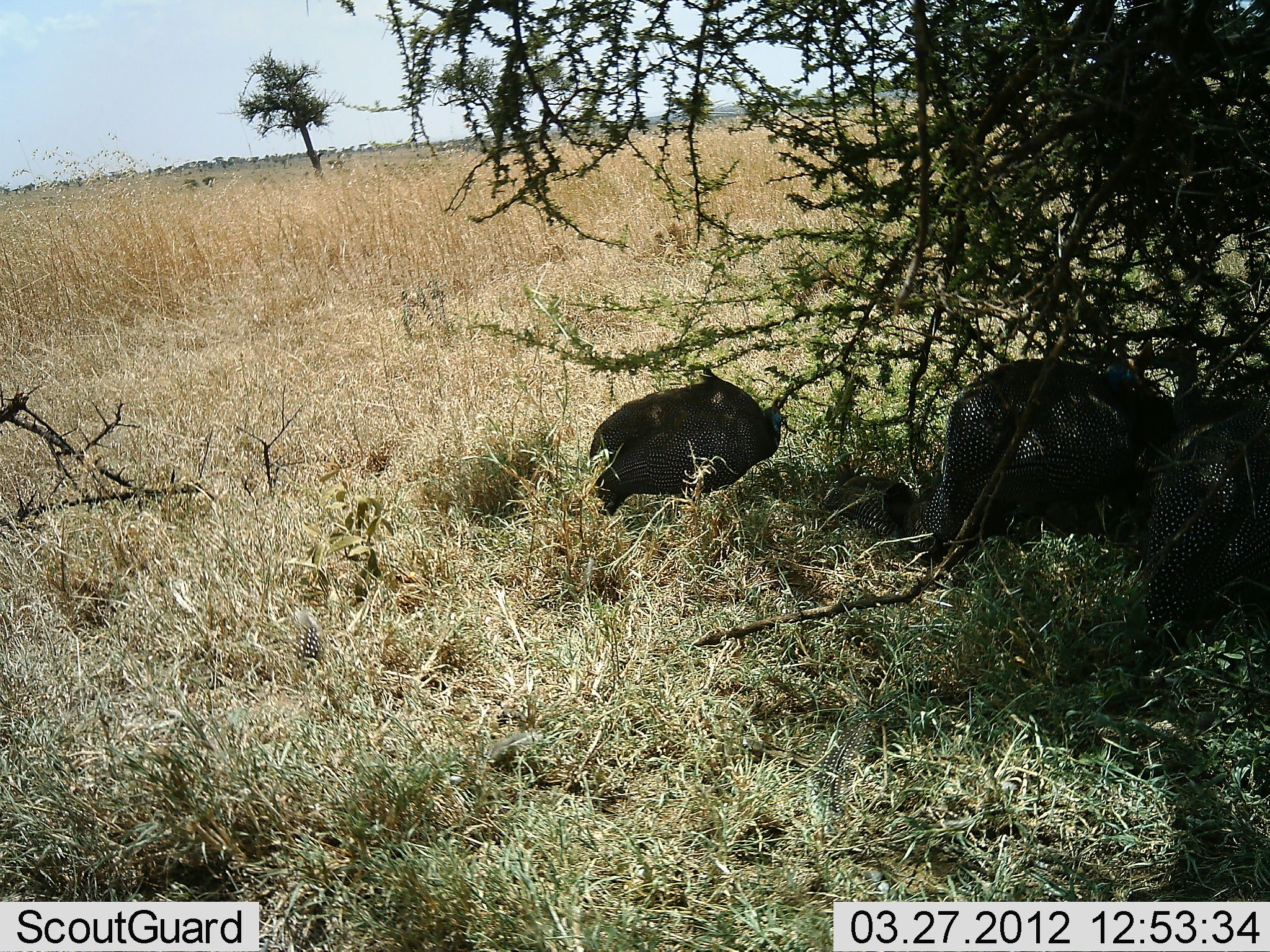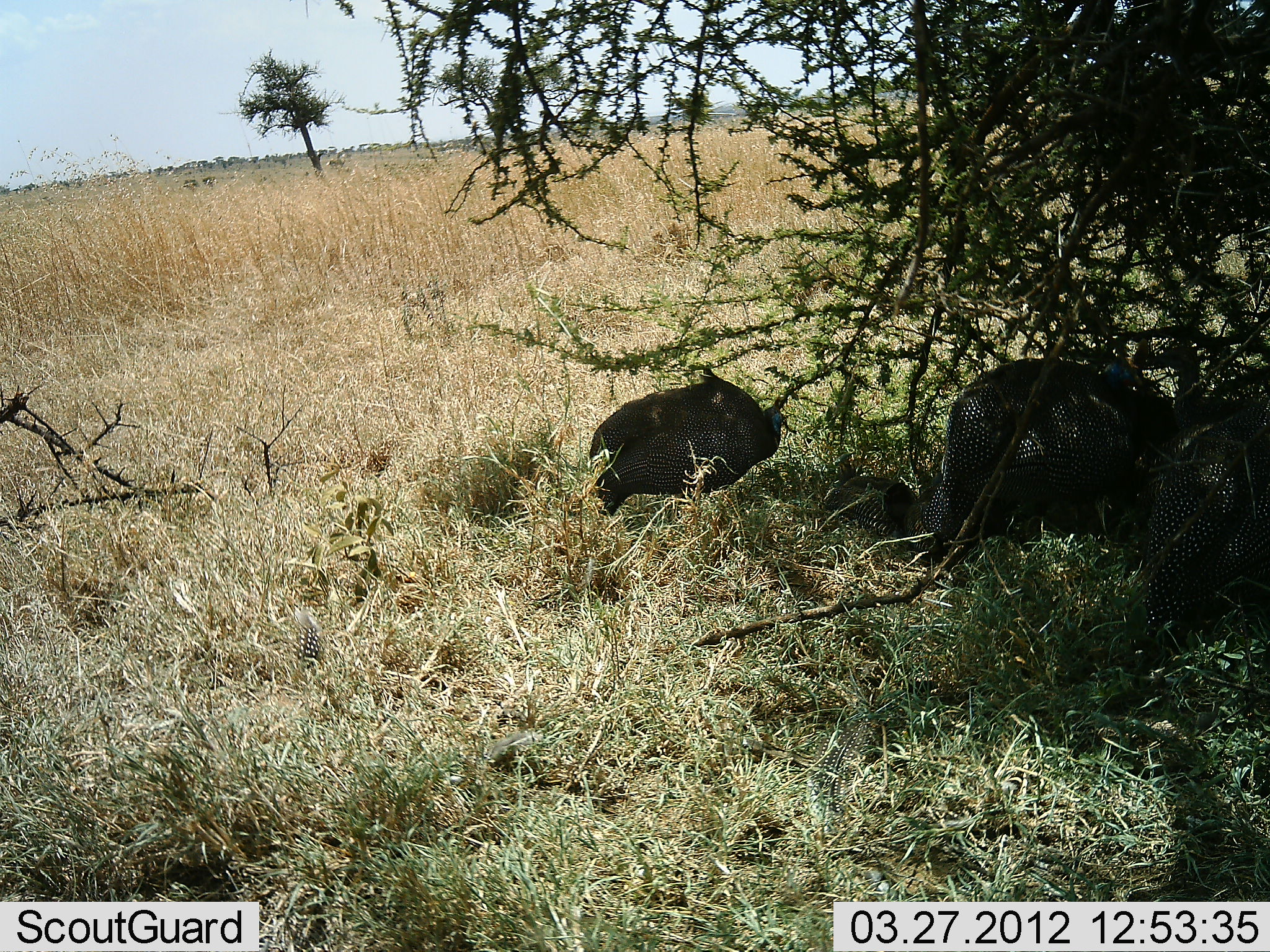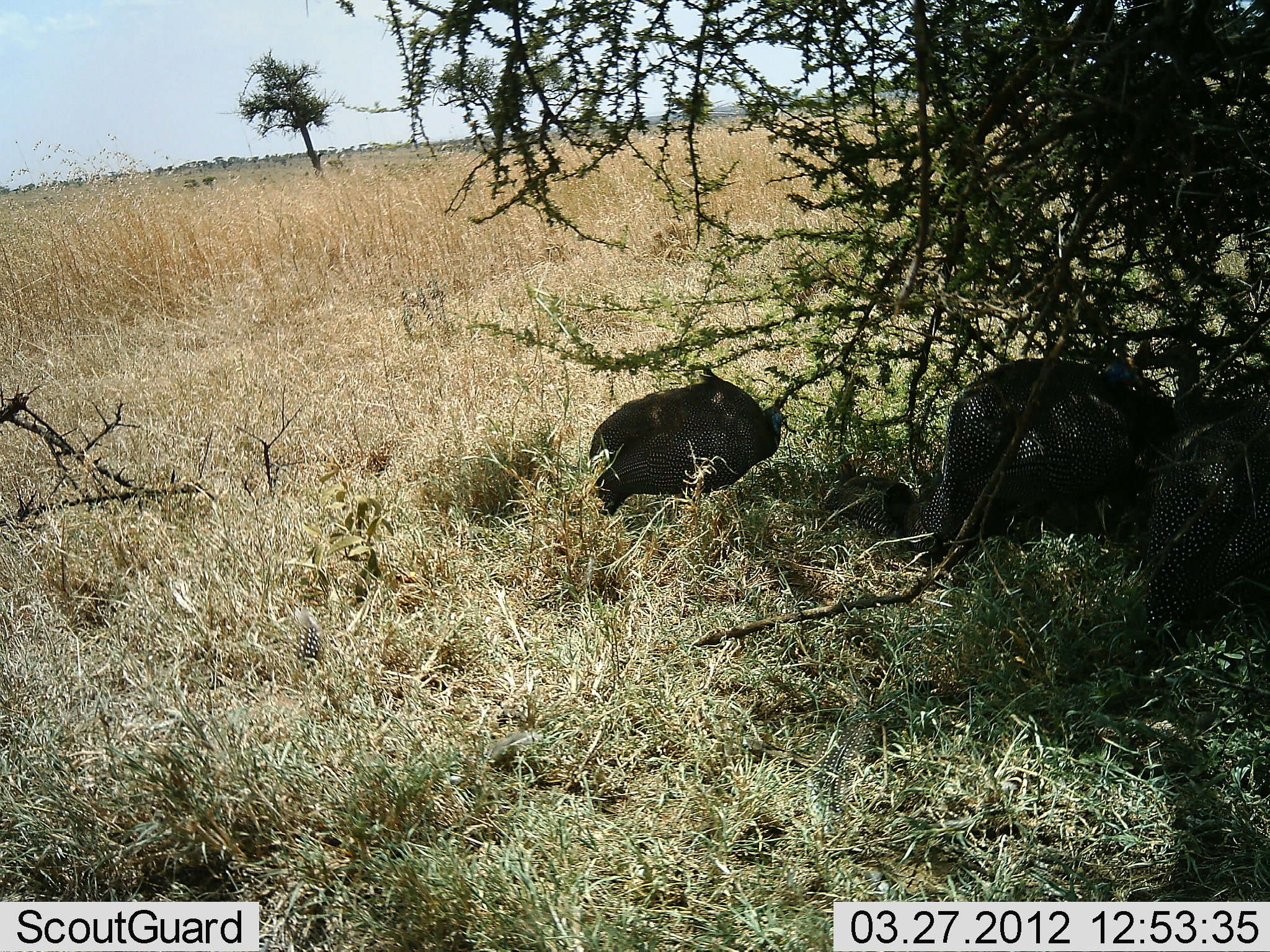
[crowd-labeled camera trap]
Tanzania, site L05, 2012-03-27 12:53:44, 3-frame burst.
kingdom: Animalia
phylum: Chordata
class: Aves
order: Galliformes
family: Numididae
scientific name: Numididae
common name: guinea fowl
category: guineafowl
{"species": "guineafowl (guinea fowl) (Numididae)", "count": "4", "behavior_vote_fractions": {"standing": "44%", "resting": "64%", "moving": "0%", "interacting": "0%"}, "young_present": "4%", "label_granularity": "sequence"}